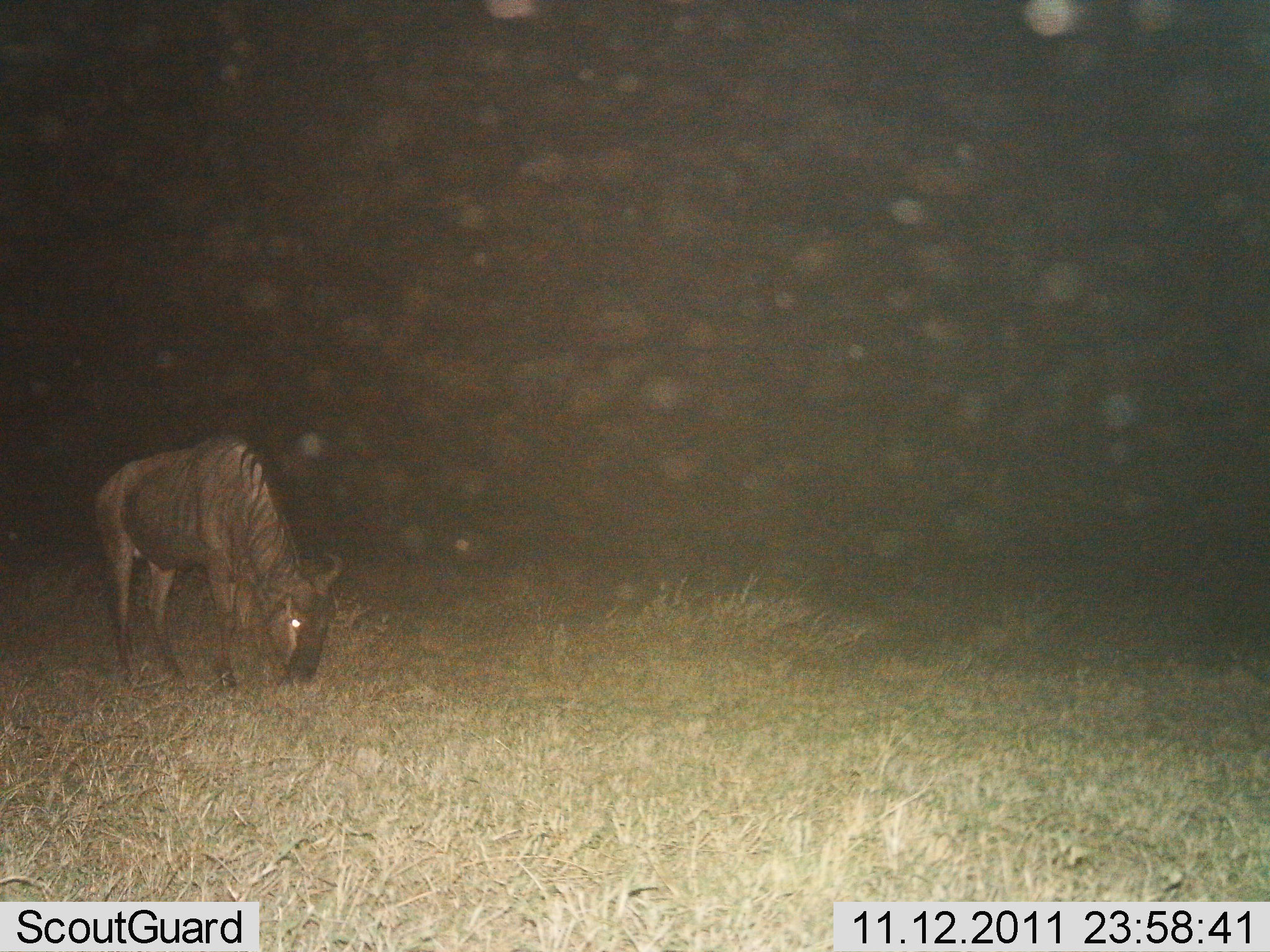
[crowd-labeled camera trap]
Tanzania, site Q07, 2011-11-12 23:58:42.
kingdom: Animalia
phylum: Chordata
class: Mammalia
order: Artiodactyla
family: Bovidae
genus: Connochaetes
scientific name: Connochaetes taurinus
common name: blue wildebeest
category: wildebeest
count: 1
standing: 27%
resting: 0%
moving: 0%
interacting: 0%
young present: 0%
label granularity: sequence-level